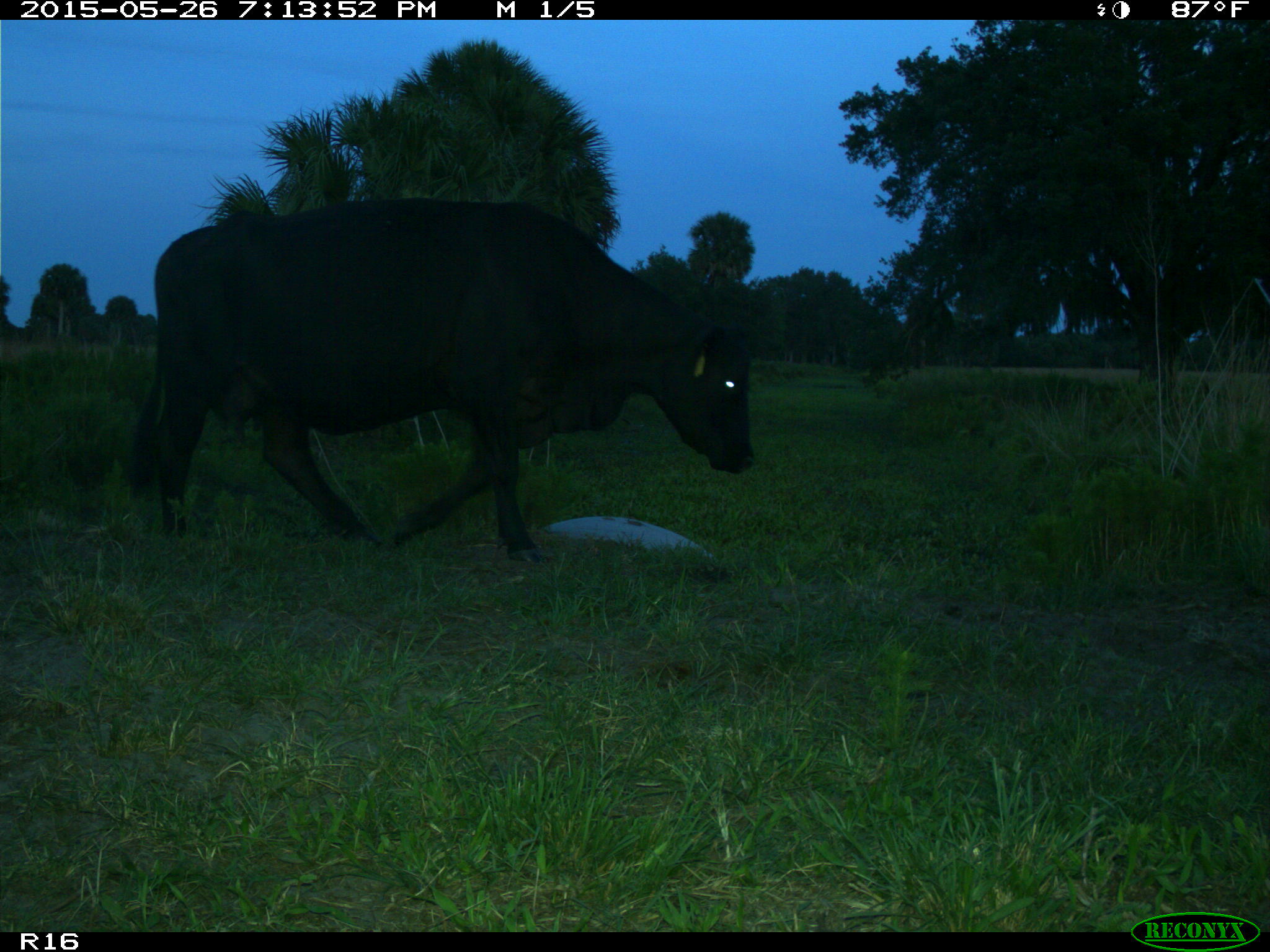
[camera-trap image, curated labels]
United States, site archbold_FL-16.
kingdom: Animalia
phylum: Chordata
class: Mammalia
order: Artiodactyla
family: Bovidae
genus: Bos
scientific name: Bos taurus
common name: domestic cow